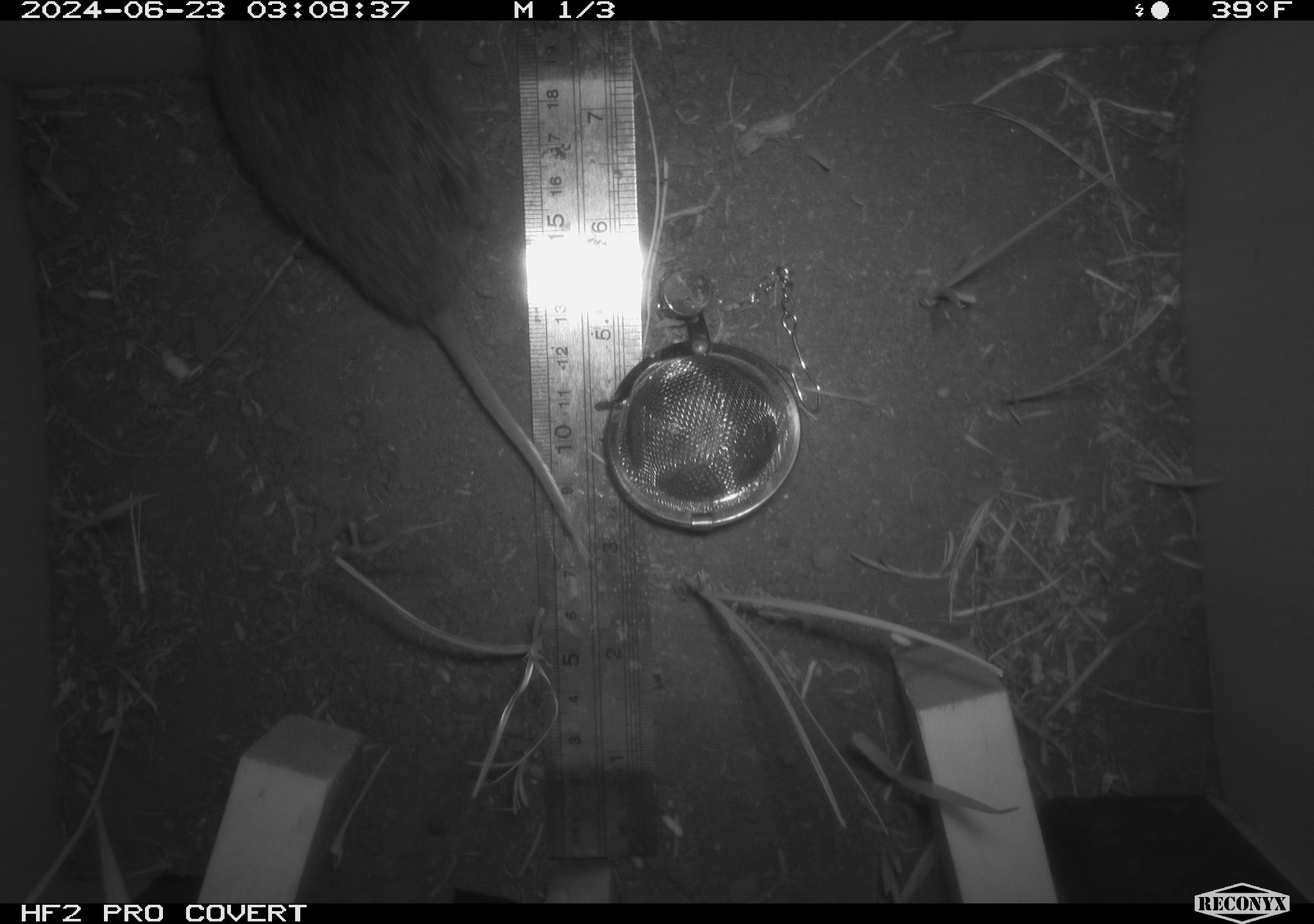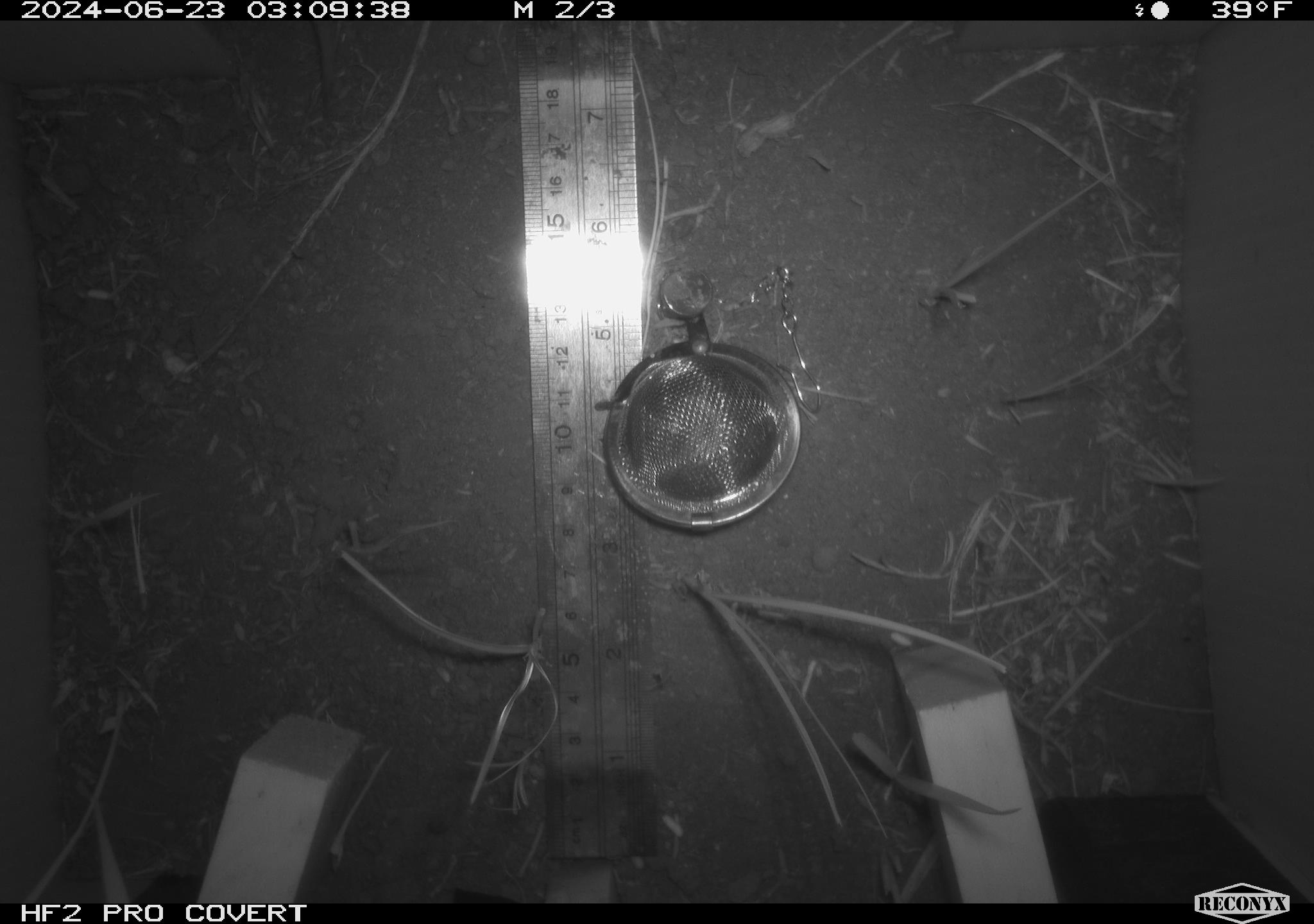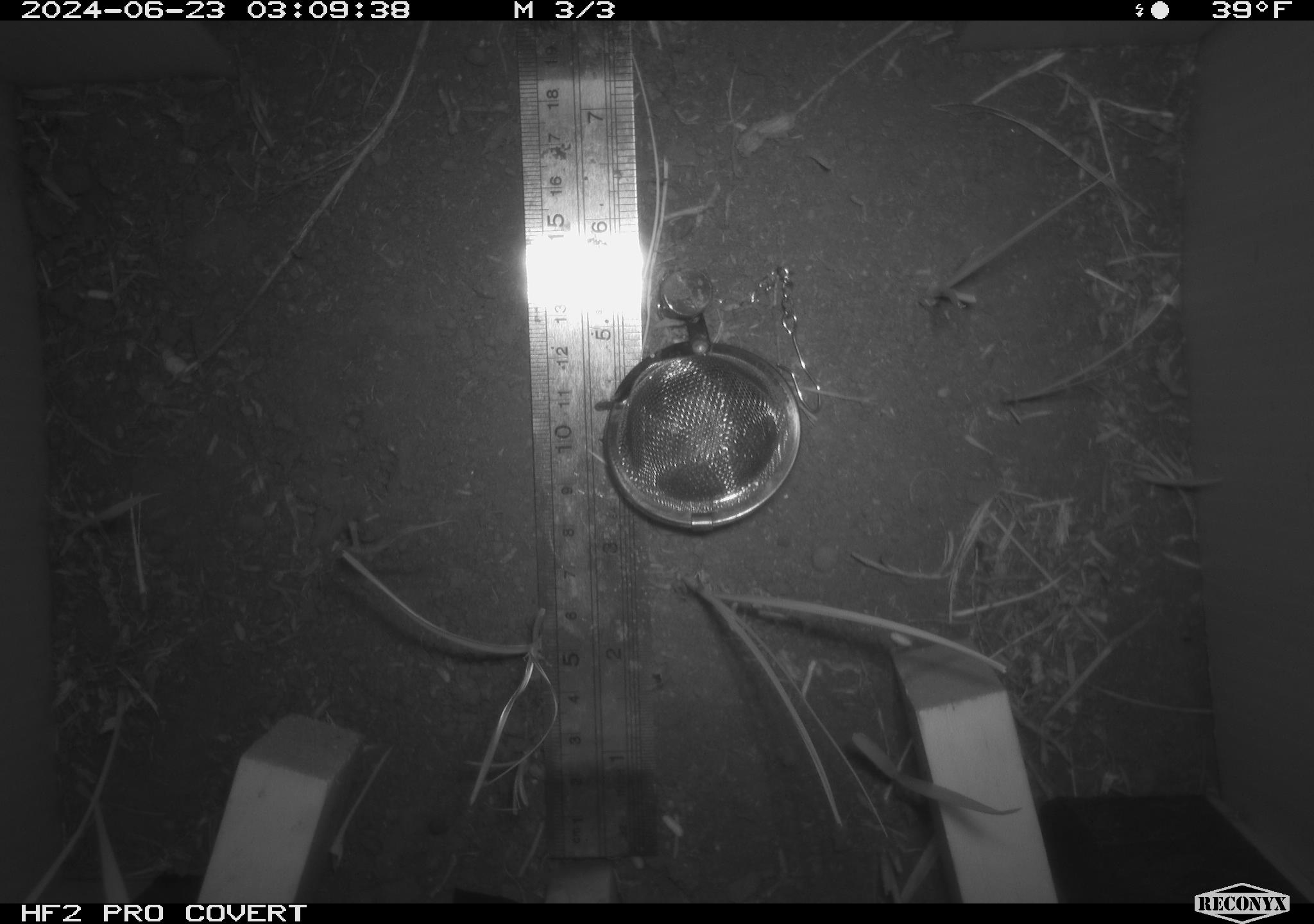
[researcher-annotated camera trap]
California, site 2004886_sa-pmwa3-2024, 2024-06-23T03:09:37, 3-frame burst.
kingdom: Animalia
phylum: Chordata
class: Mammalia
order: Rodentia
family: Cricetidae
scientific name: Arvicolinae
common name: voles, lemmings, and muskrats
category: arvicolinae subfamily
Arvicolinae subfamily (voles, lemmings, and muskrats) (Arvicolinae).